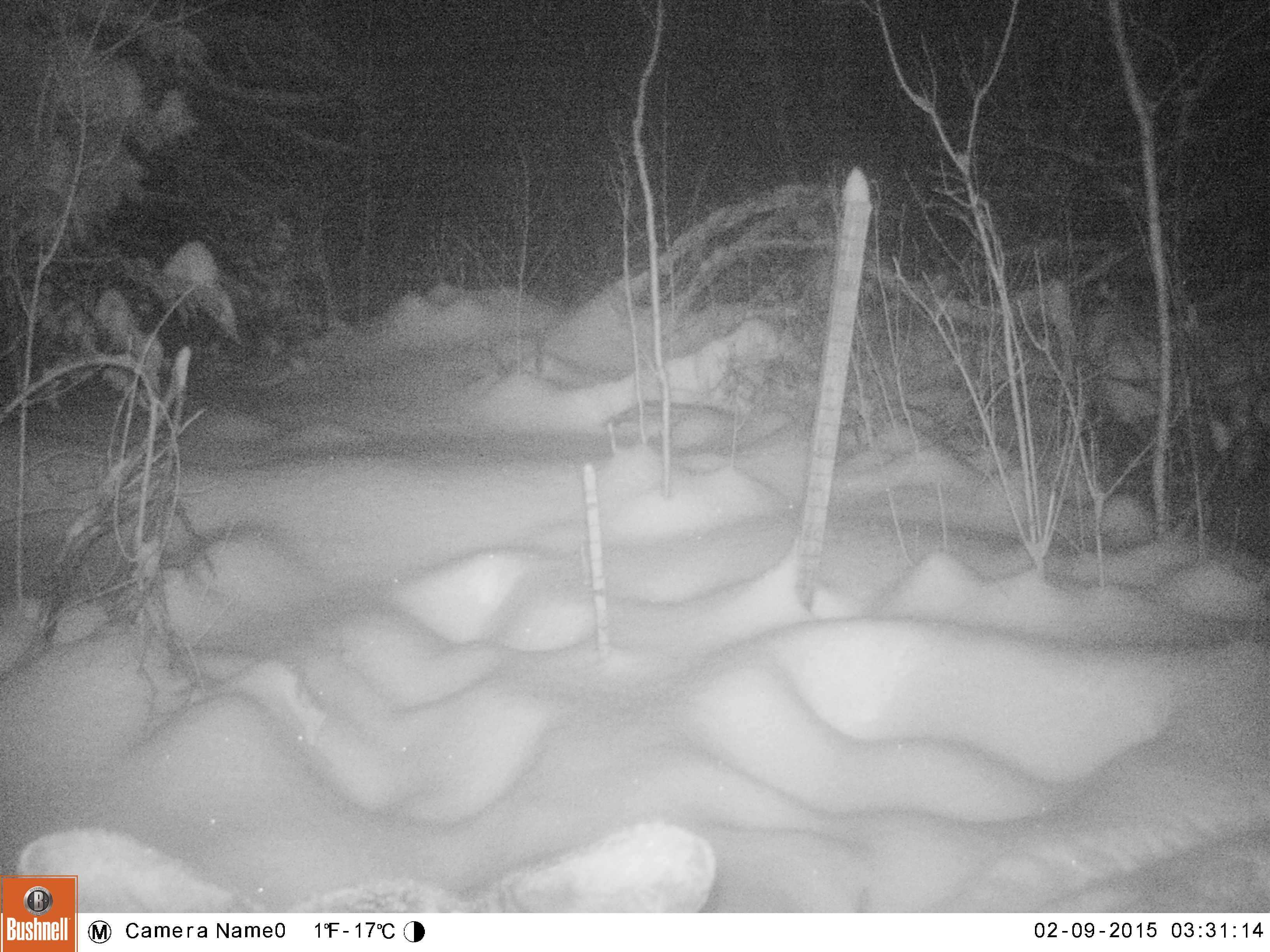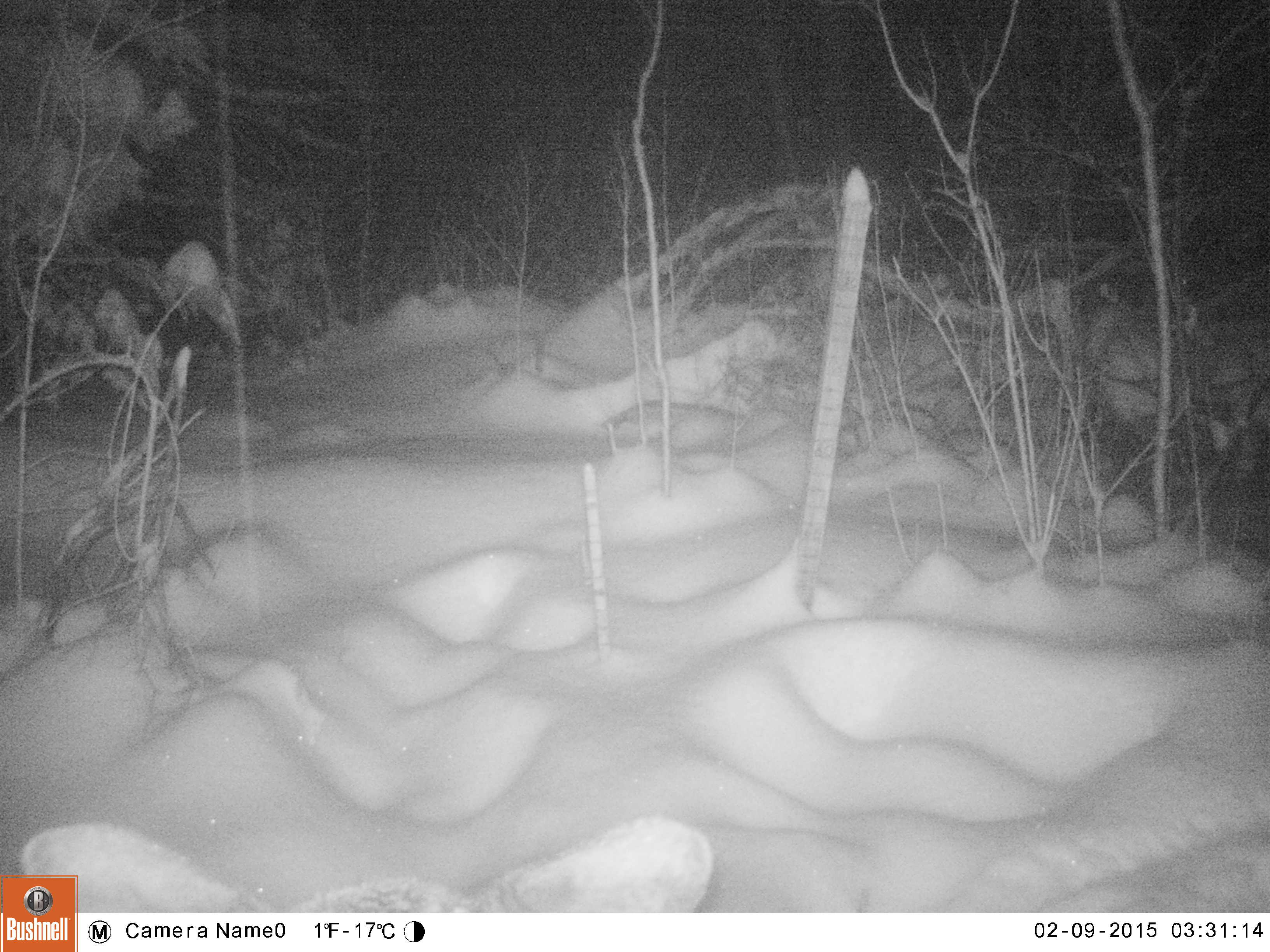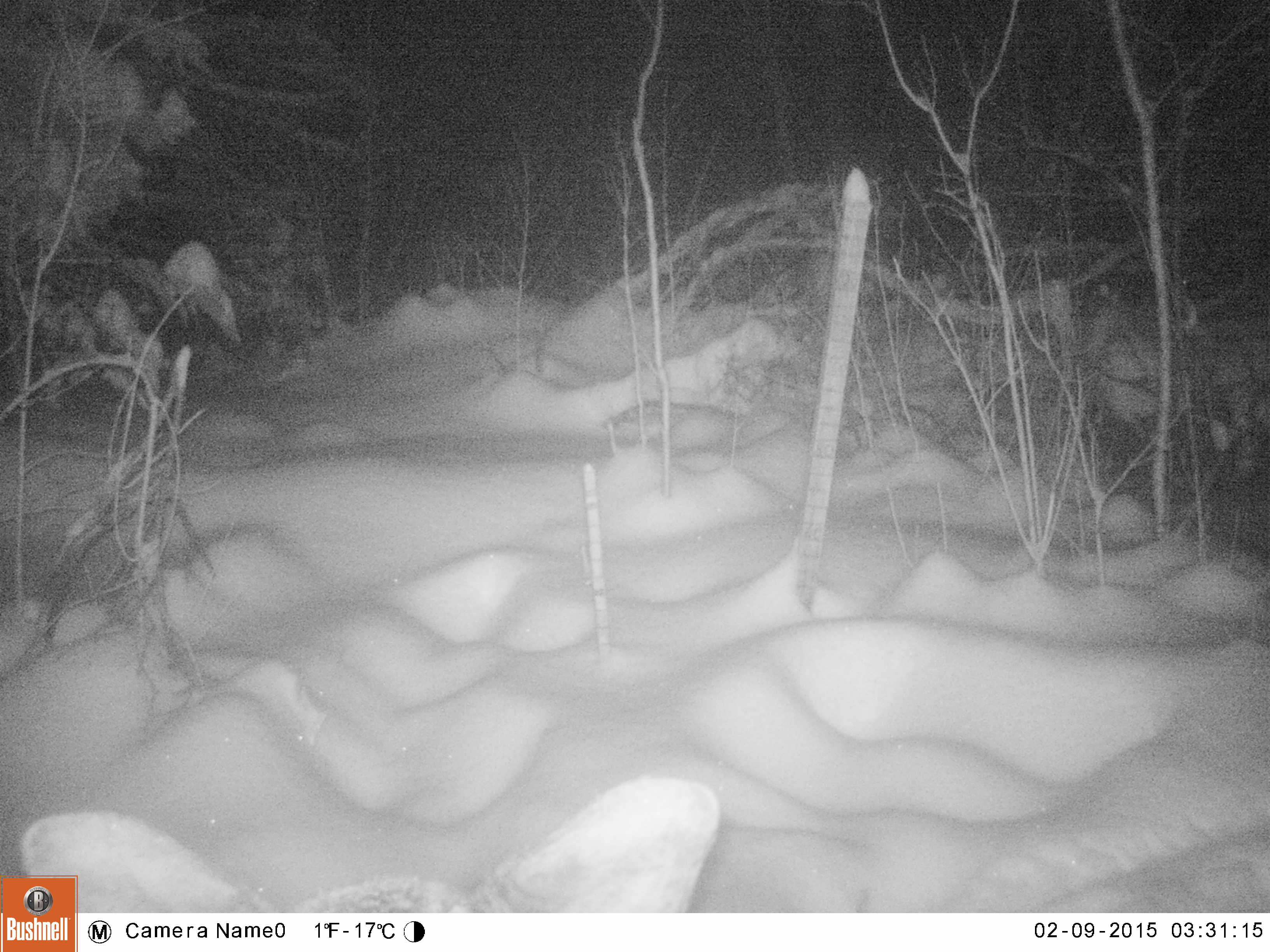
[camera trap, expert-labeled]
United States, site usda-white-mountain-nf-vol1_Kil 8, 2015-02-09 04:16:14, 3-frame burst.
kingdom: Animalia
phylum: Chordata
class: Mammalia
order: Artiodactyla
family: Cervidae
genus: Alces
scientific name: Alces alces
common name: moose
Moose (Alces alces).